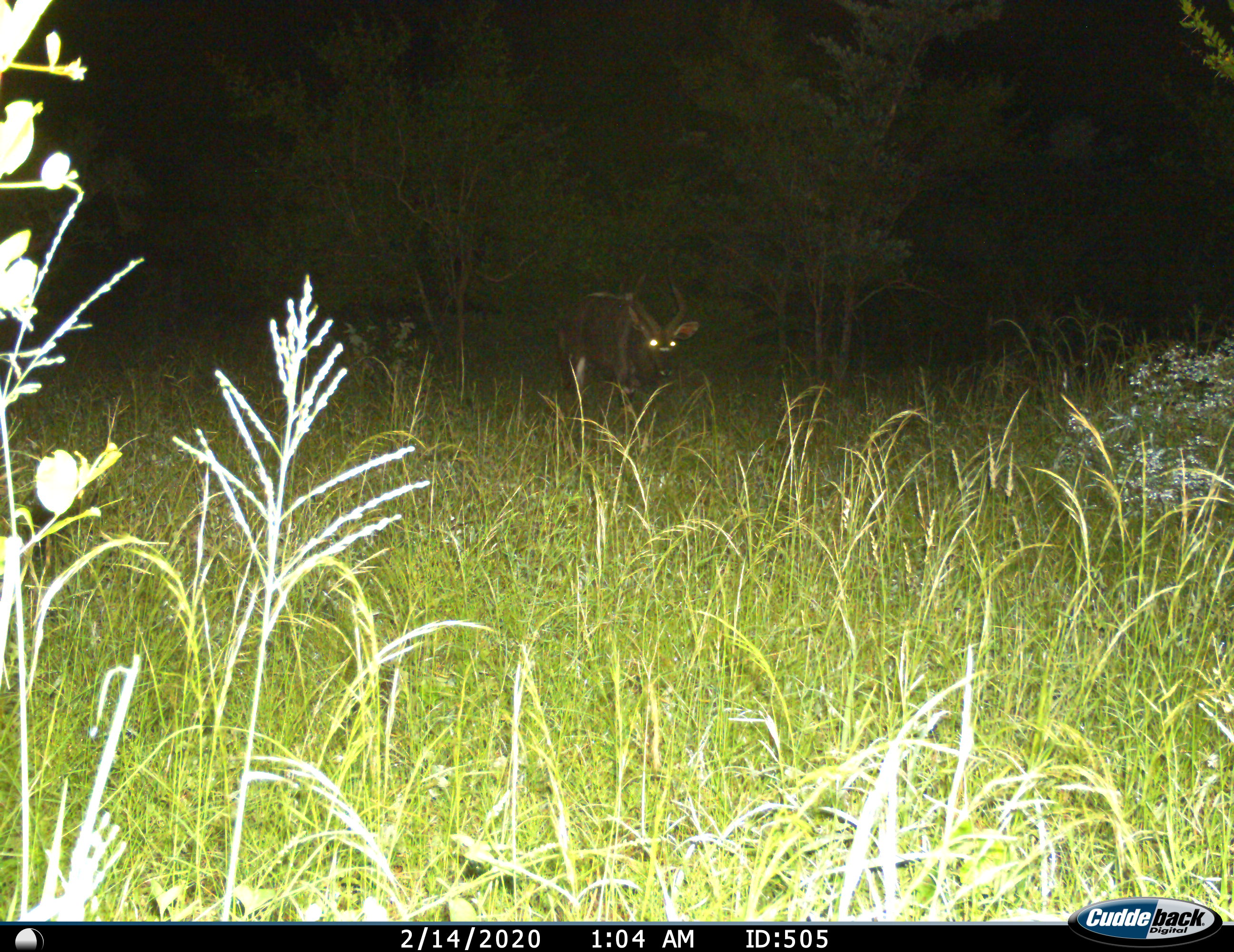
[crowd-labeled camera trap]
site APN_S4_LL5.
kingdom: Animalia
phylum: Chordata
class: Mammalia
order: Artiodactyla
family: Bovidae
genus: Tragelaphus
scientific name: Tragelaphus angasii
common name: nyala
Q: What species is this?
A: Nyala (Tragelaphus angasii).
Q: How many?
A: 1.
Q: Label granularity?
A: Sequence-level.